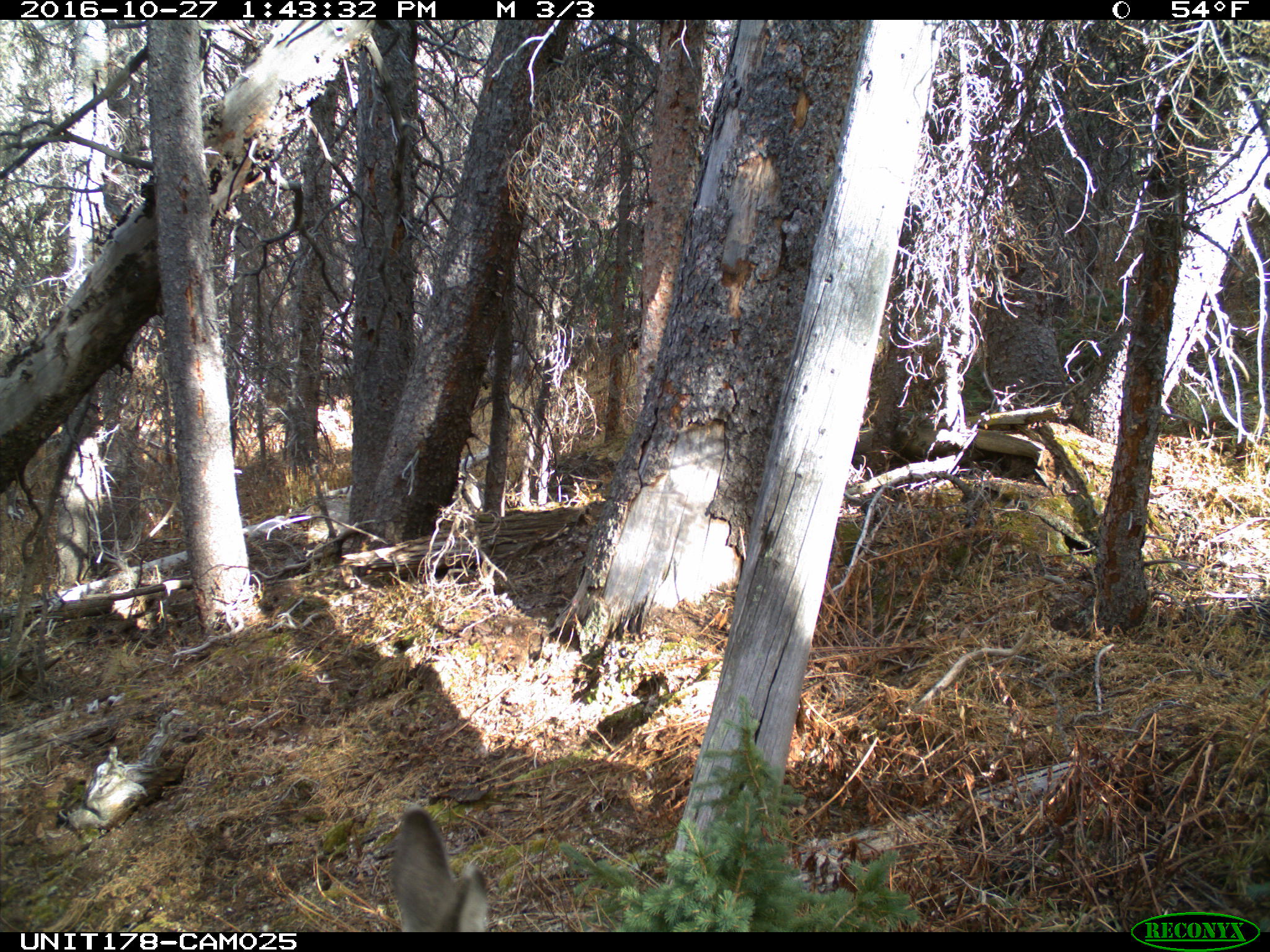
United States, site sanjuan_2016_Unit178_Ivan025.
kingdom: Animalia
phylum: Chordata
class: Mammalia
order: Artiodactyla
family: Cervidae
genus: Odocoileus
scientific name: Odocoileus hemionus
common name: mule deer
Odocoileus hemionus (mule deer).